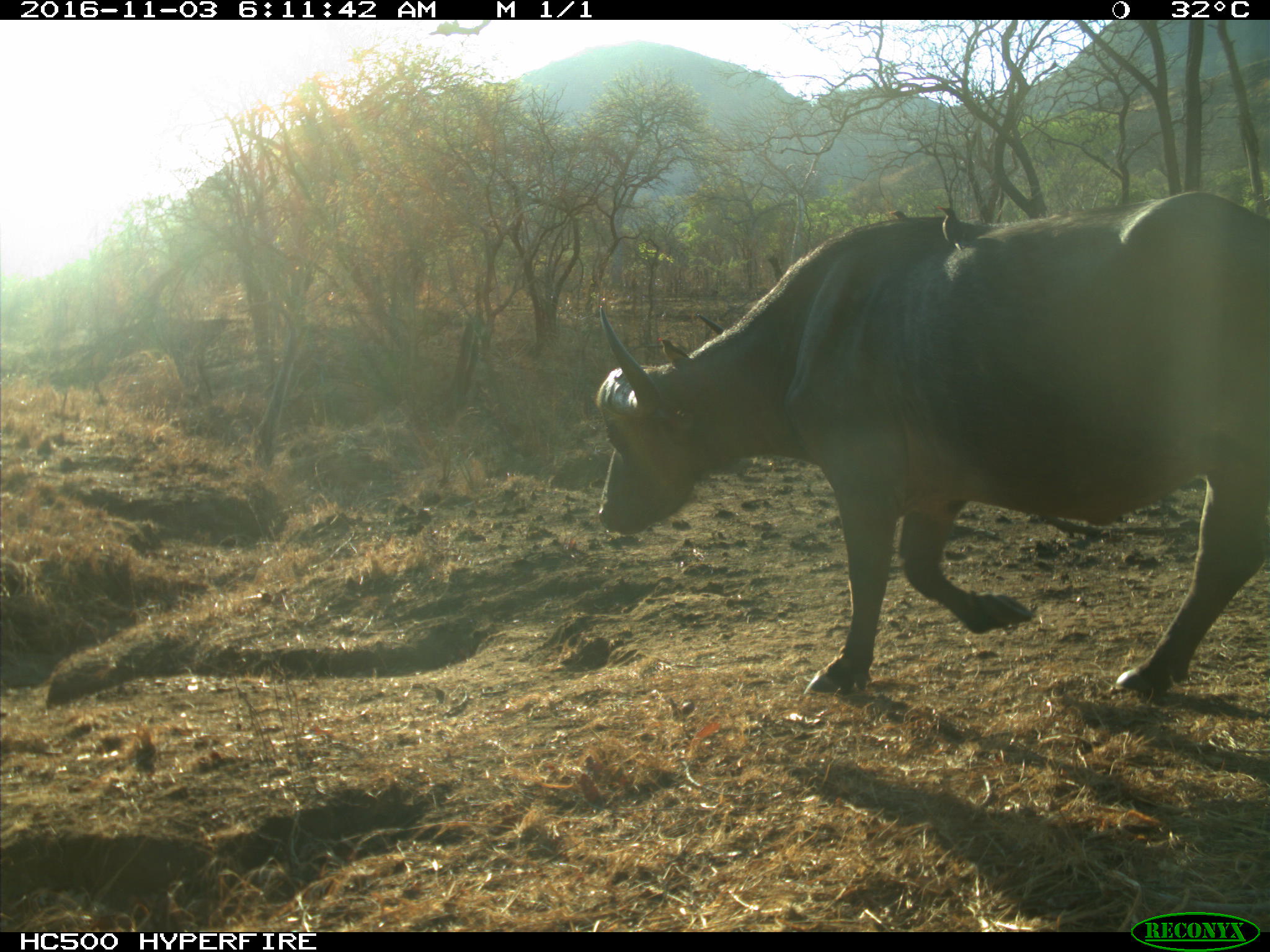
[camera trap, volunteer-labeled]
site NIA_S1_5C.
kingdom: Animalia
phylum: Chordata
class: Aves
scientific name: Aves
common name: bird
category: birdother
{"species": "birdother (bird) (Aves)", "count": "2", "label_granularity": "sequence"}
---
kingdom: Animalia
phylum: Chordata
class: Mammalia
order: Artiodactyla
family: Bovidae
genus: Syncerus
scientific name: Syncerus caffer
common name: african buffalo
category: buffalo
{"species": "buffalo (african buffalo) (Syncerus caffer)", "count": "1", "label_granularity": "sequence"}